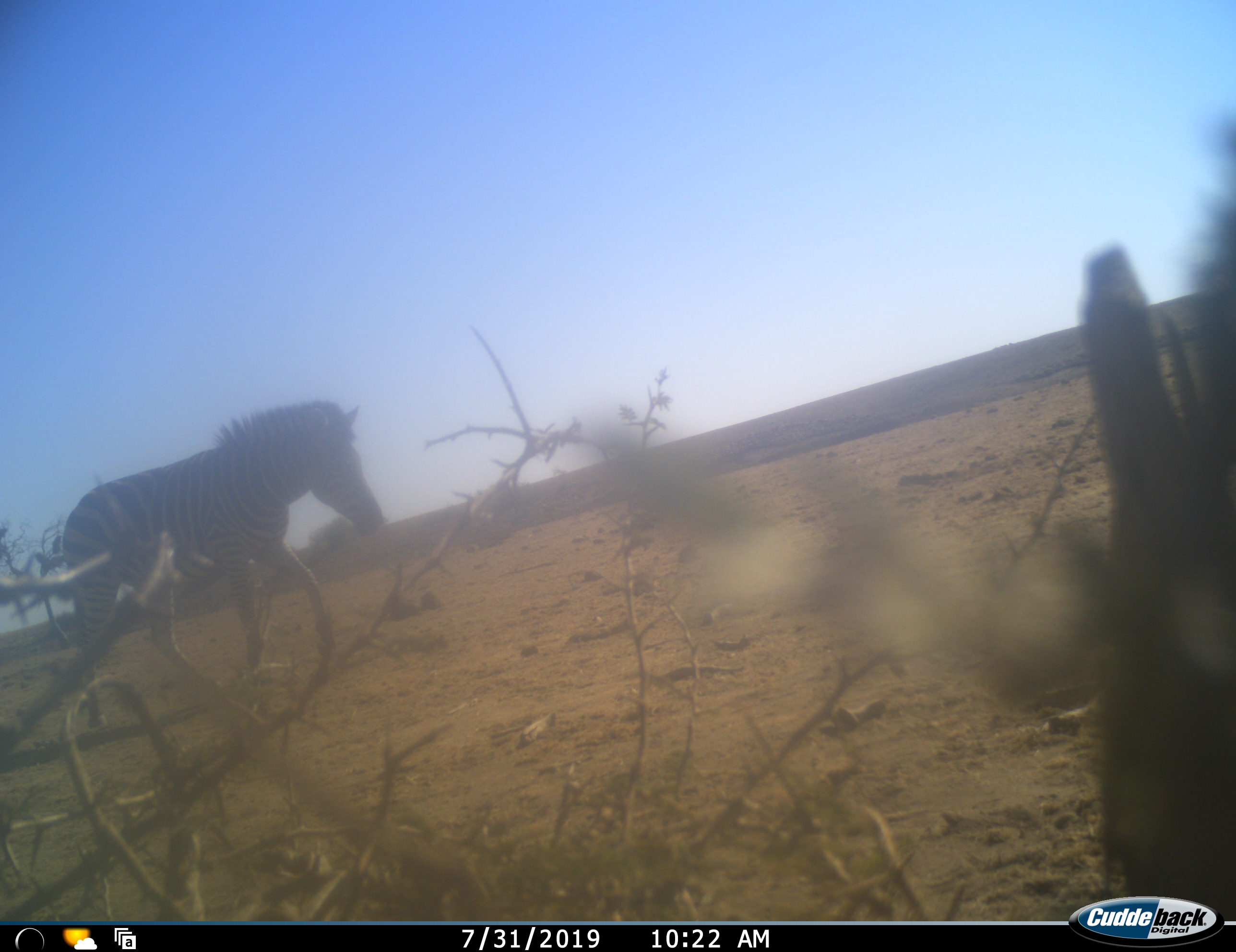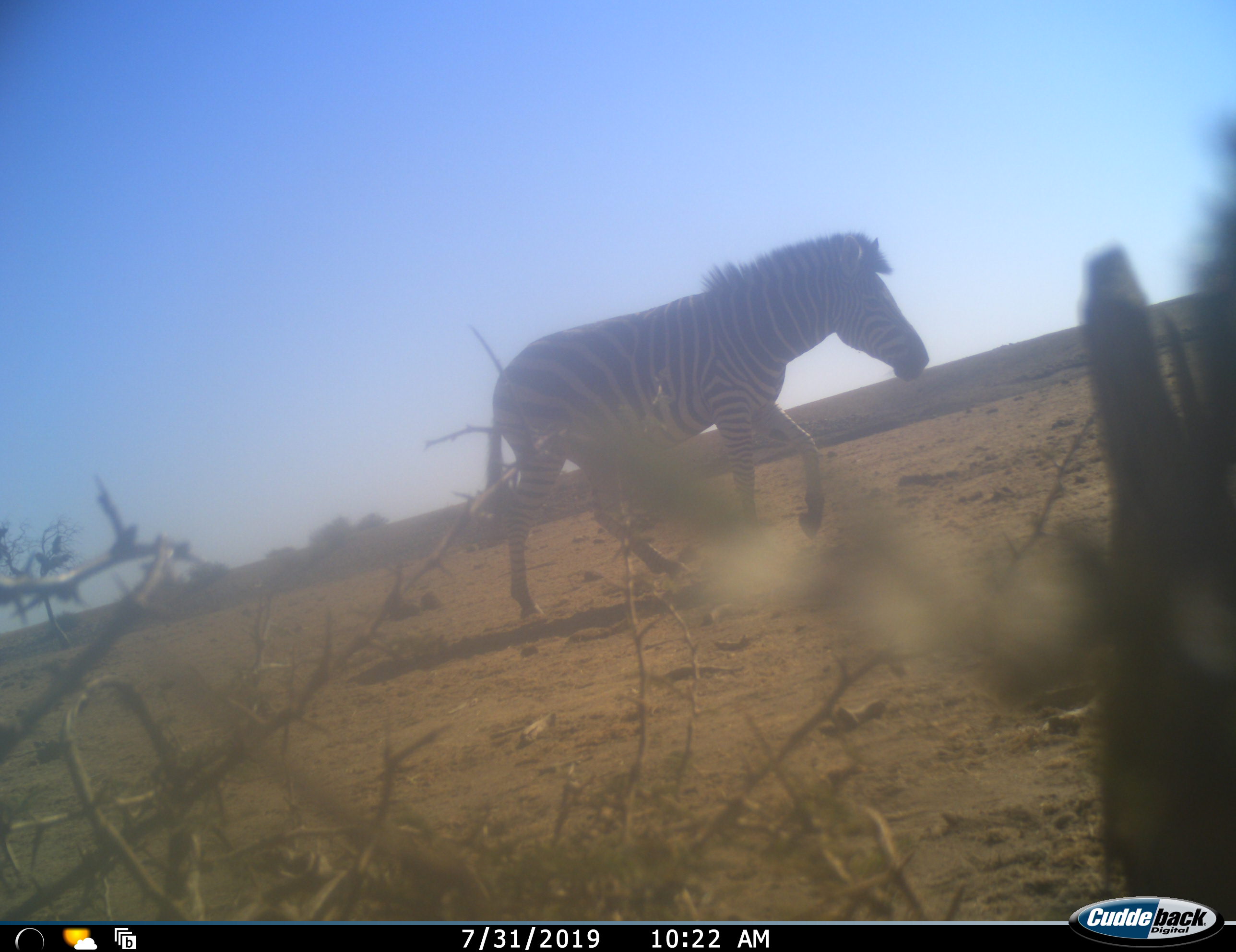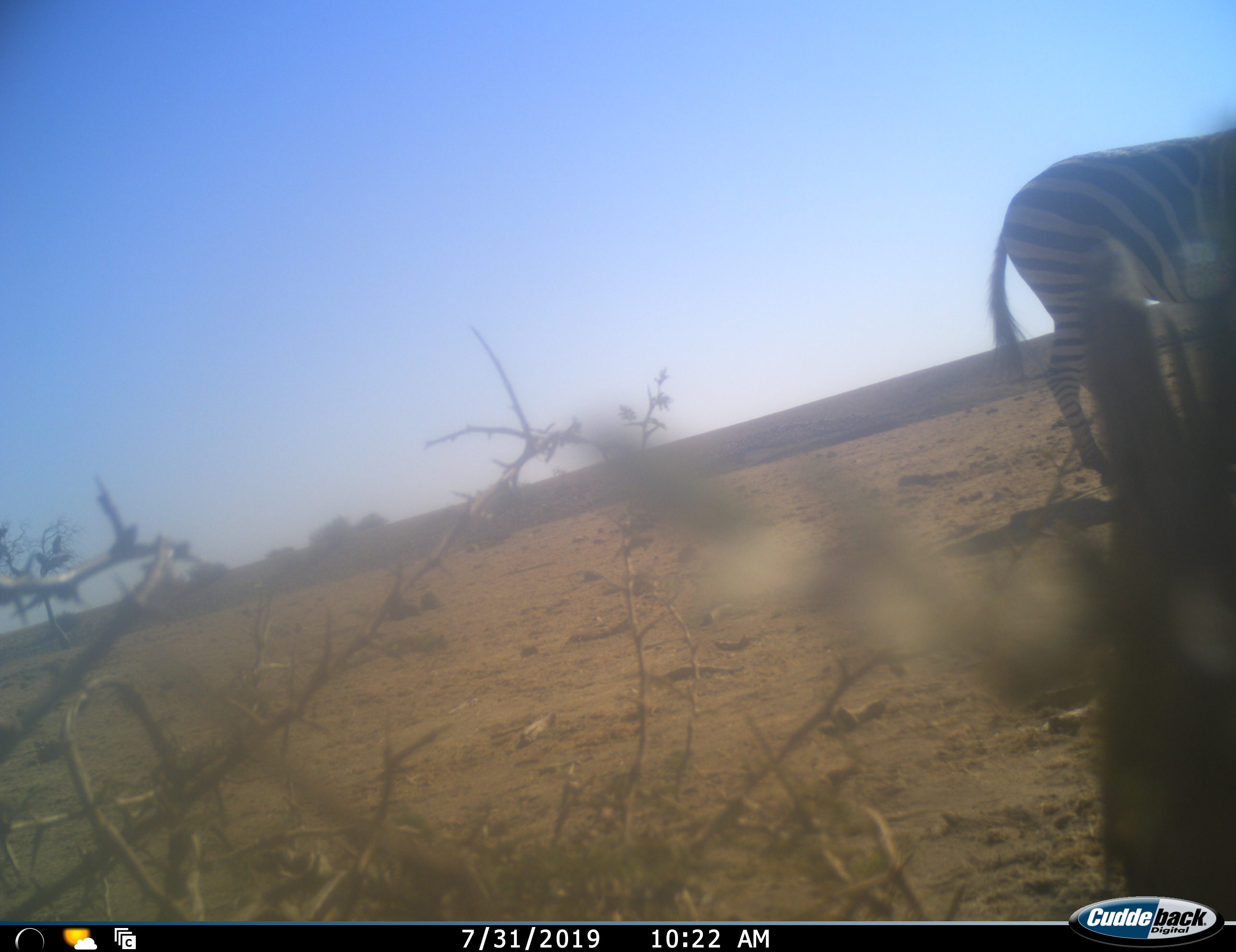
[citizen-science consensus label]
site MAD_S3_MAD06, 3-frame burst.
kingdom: Animalia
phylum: Chordata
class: Mammalia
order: Perissodactyla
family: Equidae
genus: Equus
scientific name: Equus quagga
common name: plains zebra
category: zebraplains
Zebraplains (plains zebra) (Equus quagga), count 1. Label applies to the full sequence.